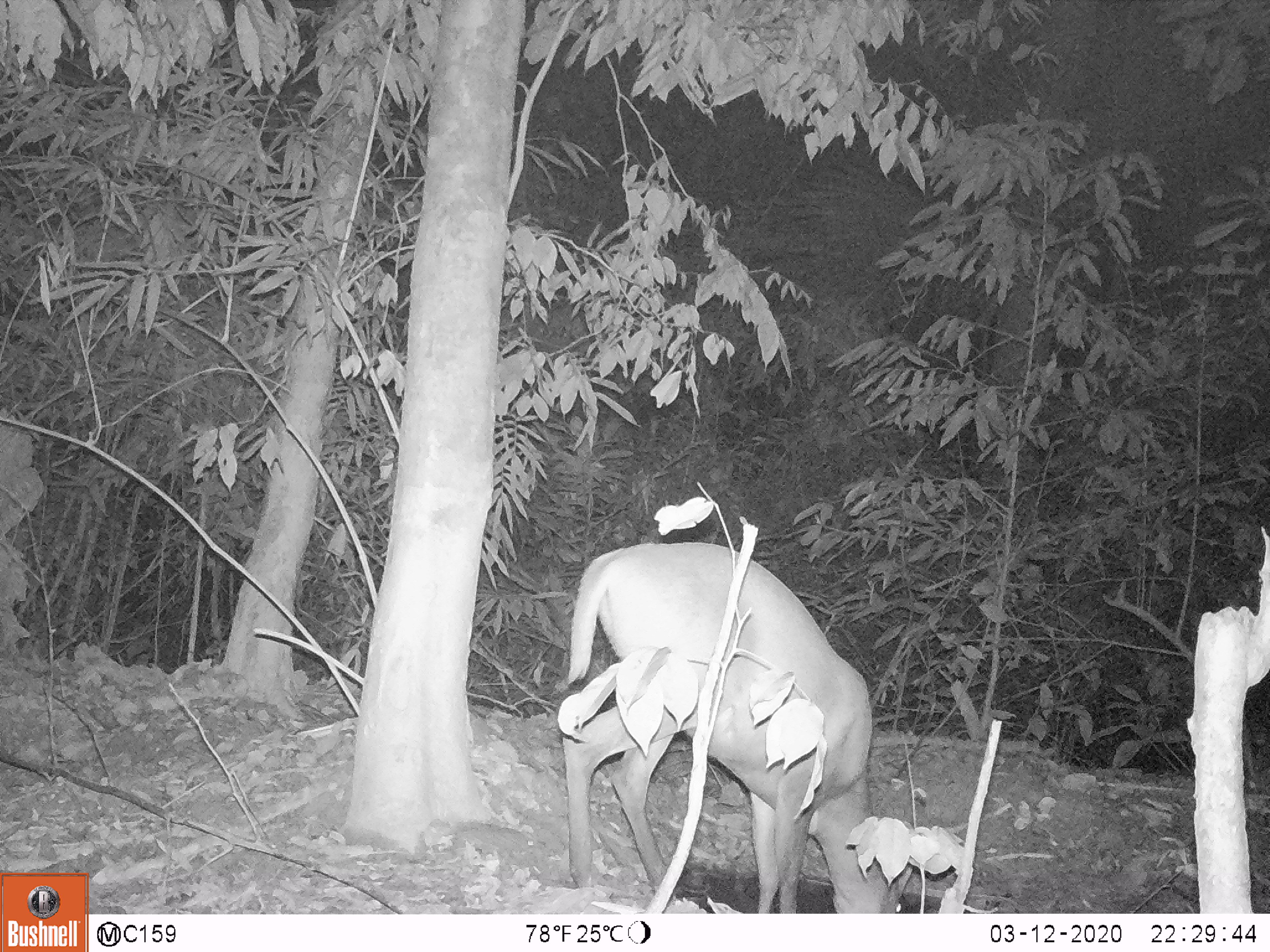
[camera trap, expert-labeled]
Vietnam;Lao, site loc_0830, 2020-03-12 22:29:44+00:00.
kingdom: Animalia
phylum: Chordata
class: Mammalia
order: Artiodactyla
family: Cervidae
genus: Muntiacus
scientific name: Muntiacus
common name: muntjacs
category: unidentified muntjac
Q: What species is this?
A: Unidentified muntjac (muntjacs) (Muntiacus).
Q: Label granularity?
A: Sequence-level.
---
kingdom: Animalia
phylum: Chordata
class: Mammalia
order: Artiodactyla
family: Cervidae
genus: Muntiacus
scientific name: Muntiacus muntjak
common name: red muntjac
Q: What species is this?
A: Red muntjac (Muntiacus muntjak).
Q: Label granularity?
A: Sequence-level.